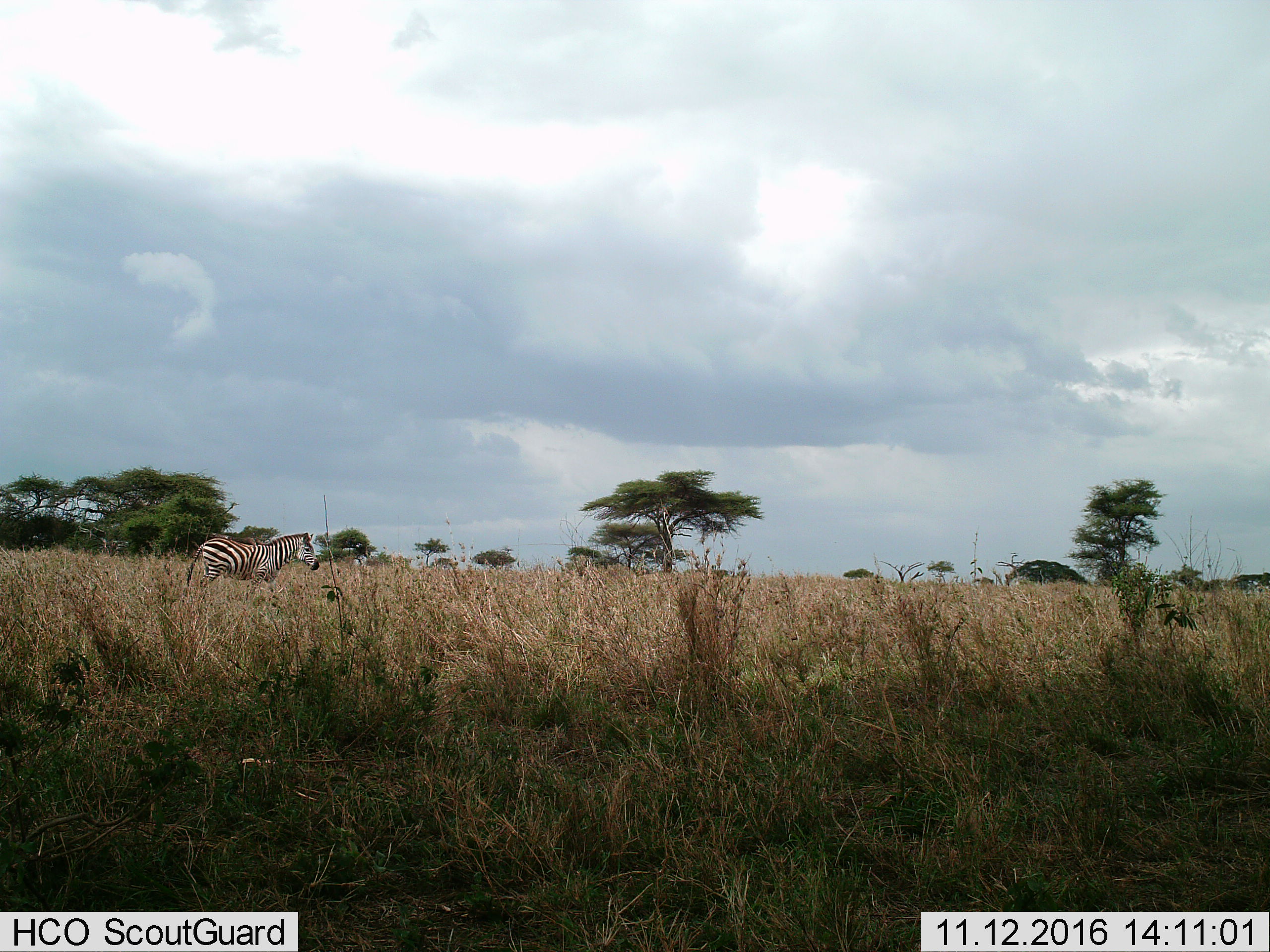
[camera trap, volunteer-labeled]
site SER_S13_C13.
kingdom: Animalia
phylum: Chordata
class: Mammalia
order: Perissodactyla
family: Equidae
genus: Equus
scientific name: Equus quagga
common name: plains zebra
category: zebraplains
Zebraplains (plains zebra) (Equus quagga), count 1. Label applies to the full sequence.